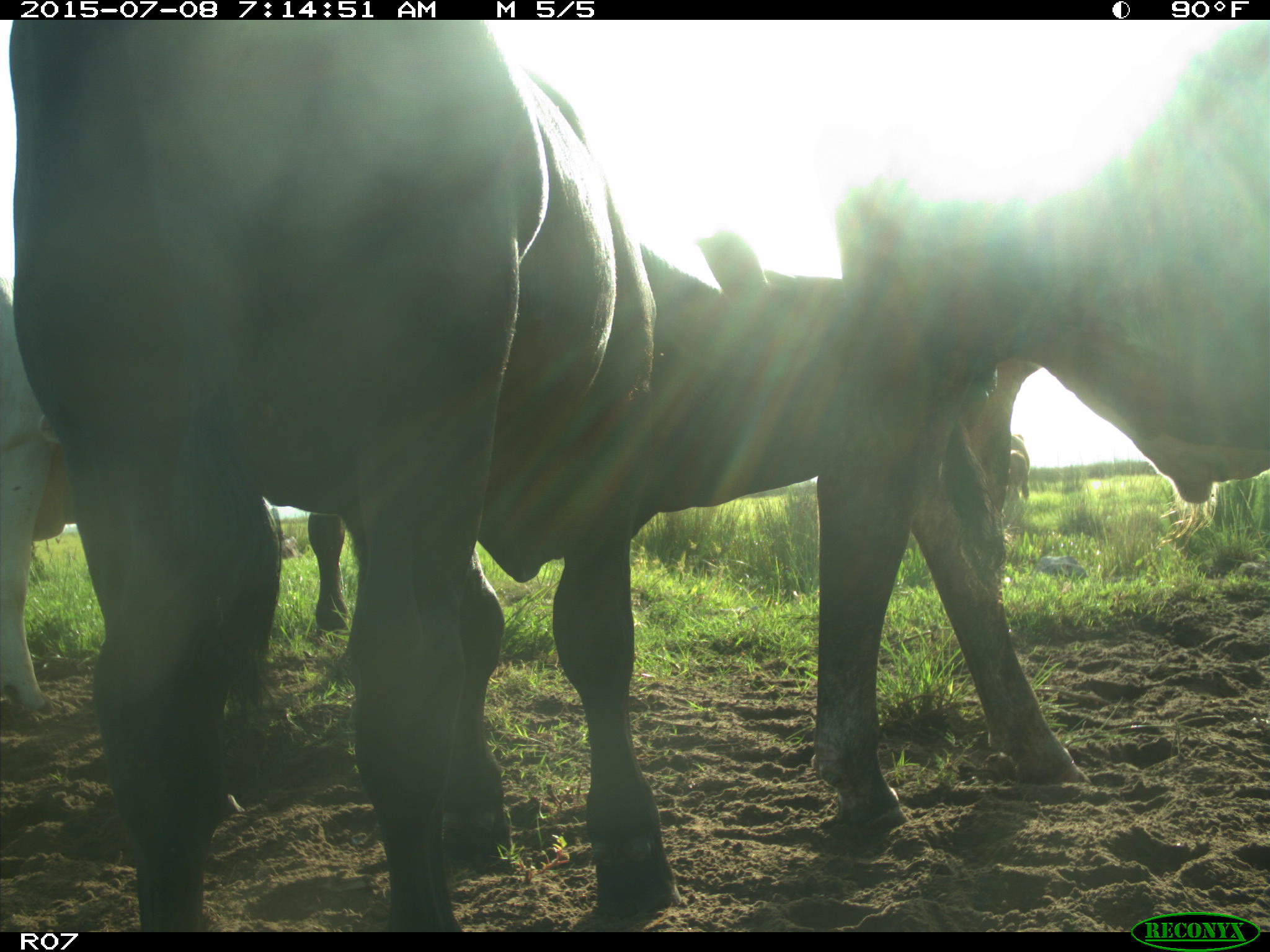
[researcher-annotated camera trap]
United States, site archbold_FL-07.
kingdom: Animalia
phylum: Chordata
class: Mammalia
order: Artiodactyla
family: Bovidae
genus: Bos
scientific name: Bos taurus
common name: domestic cow